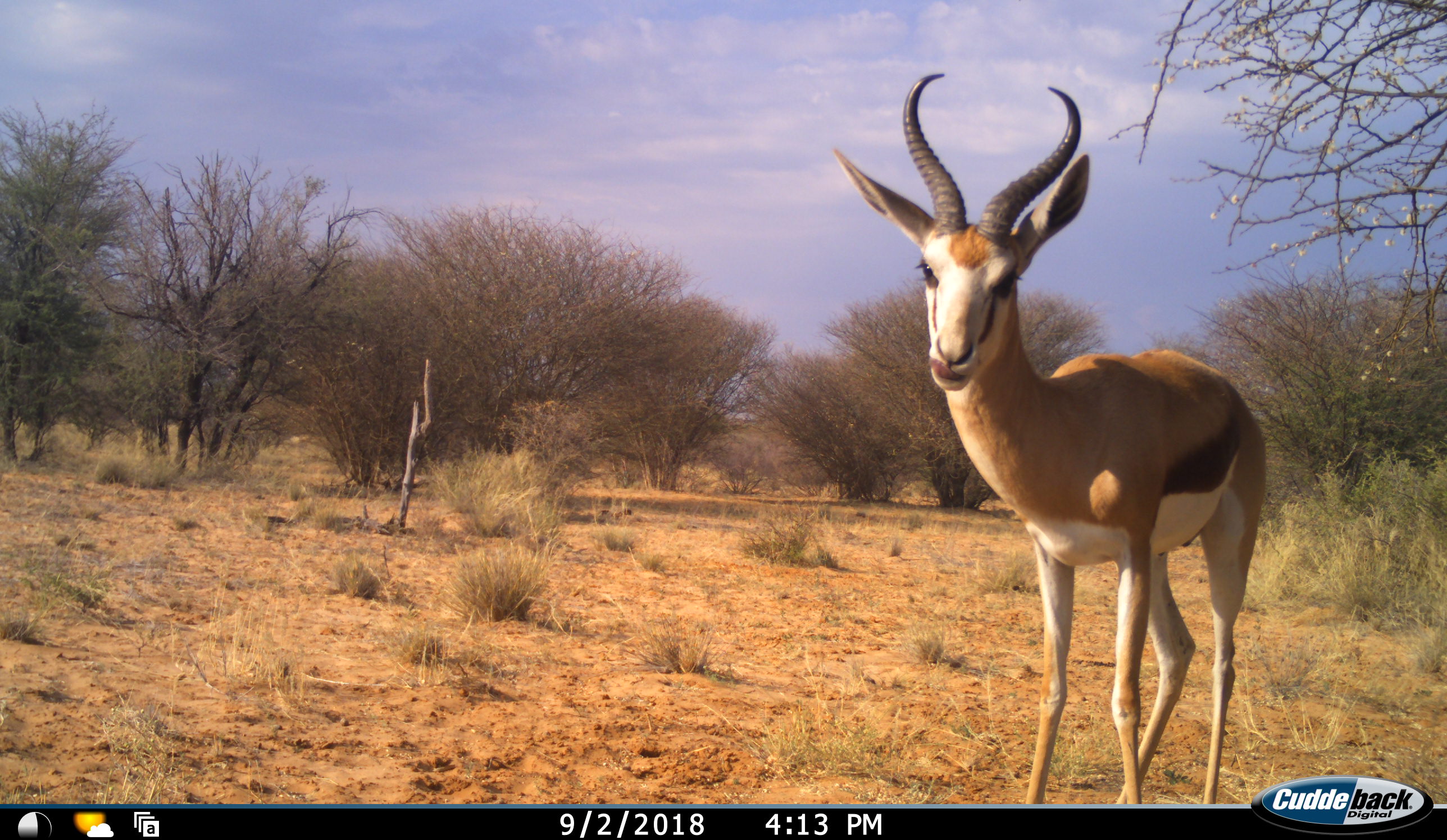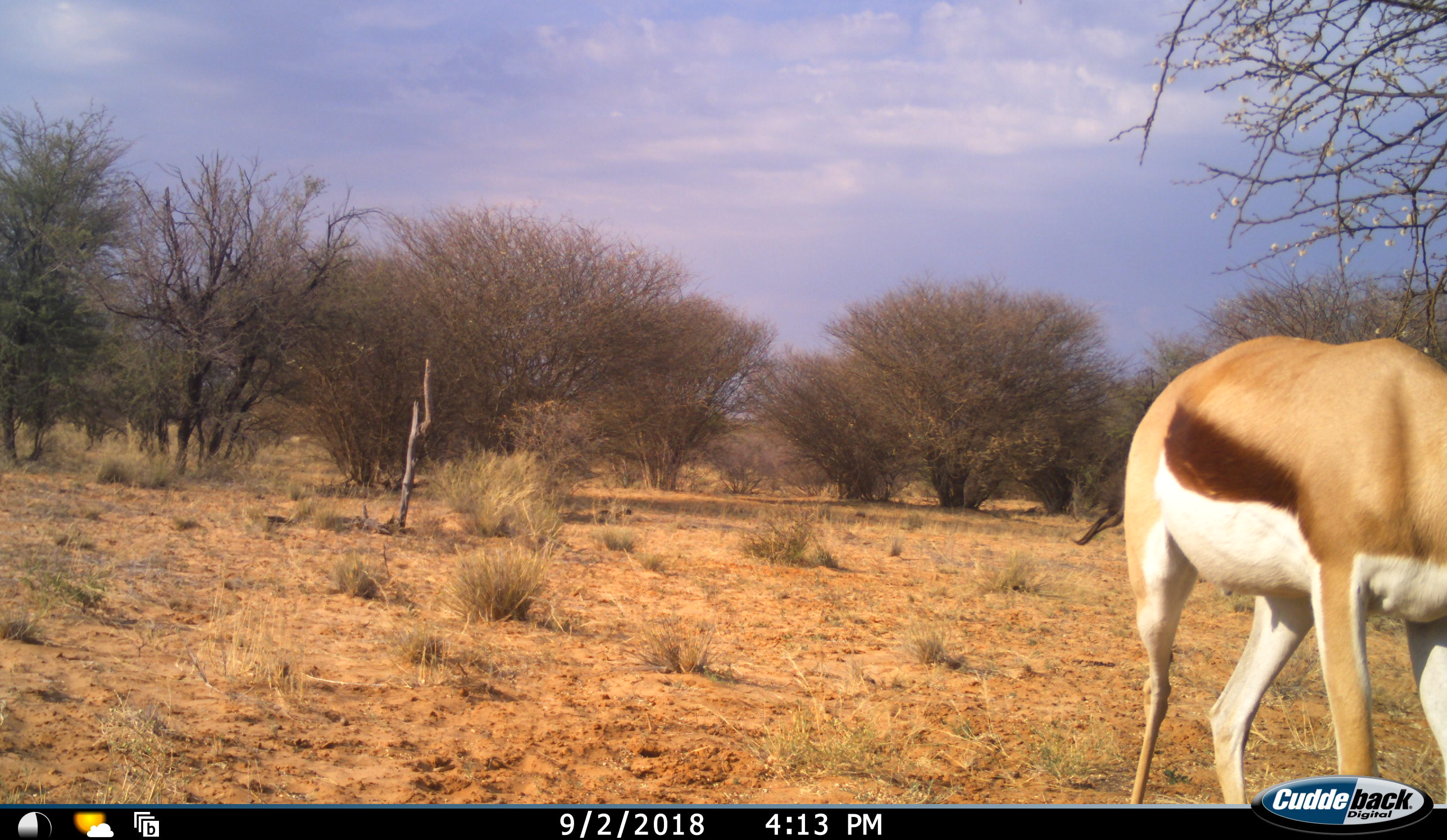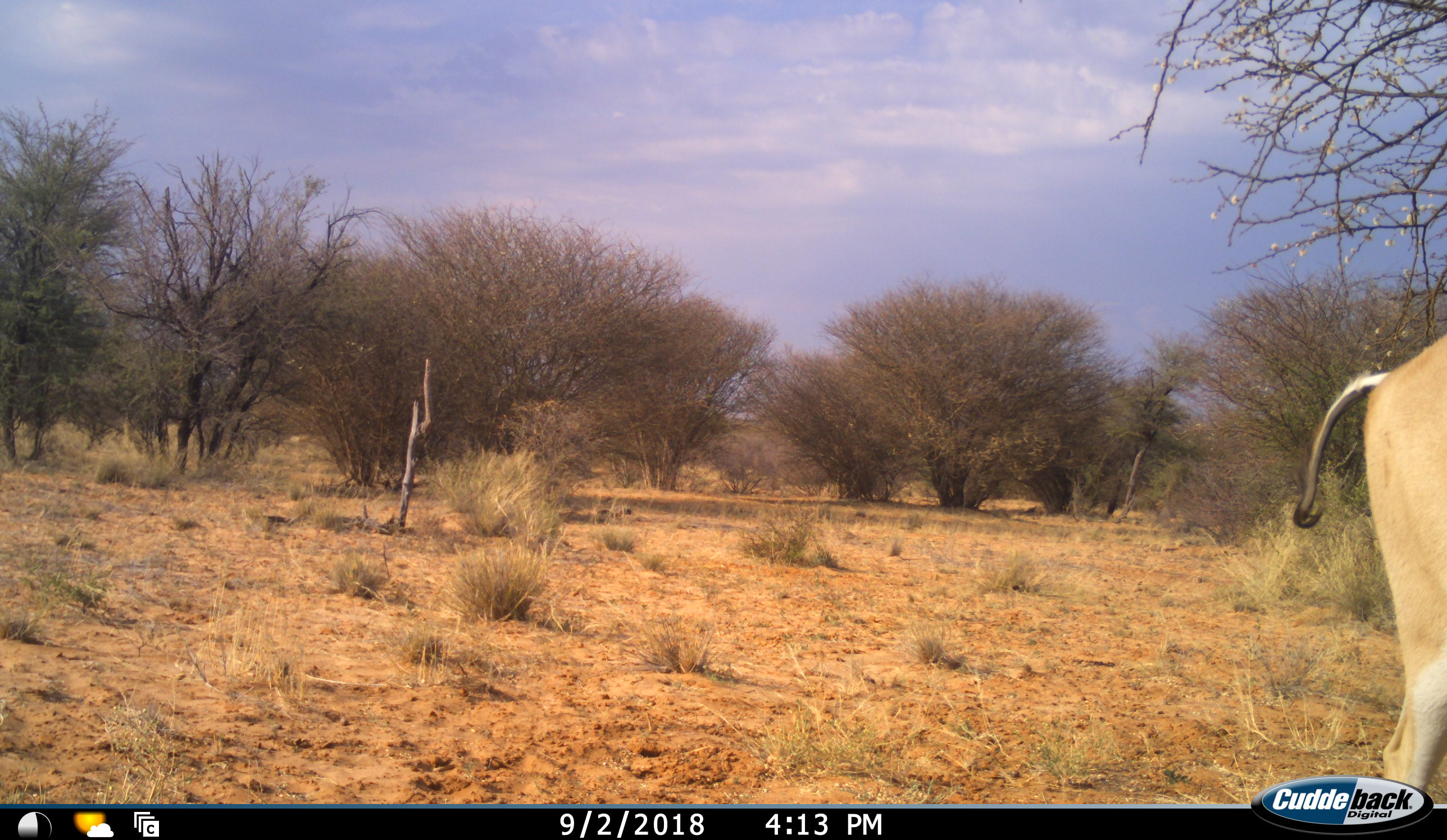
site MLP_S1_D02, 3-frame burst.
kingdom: Animalia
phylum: Chordata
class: Mammalia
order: Artiodactyla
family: Bovidae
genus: Antidorcas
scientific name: Antidorcas marsupialis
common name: springbok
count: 1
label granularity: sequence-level